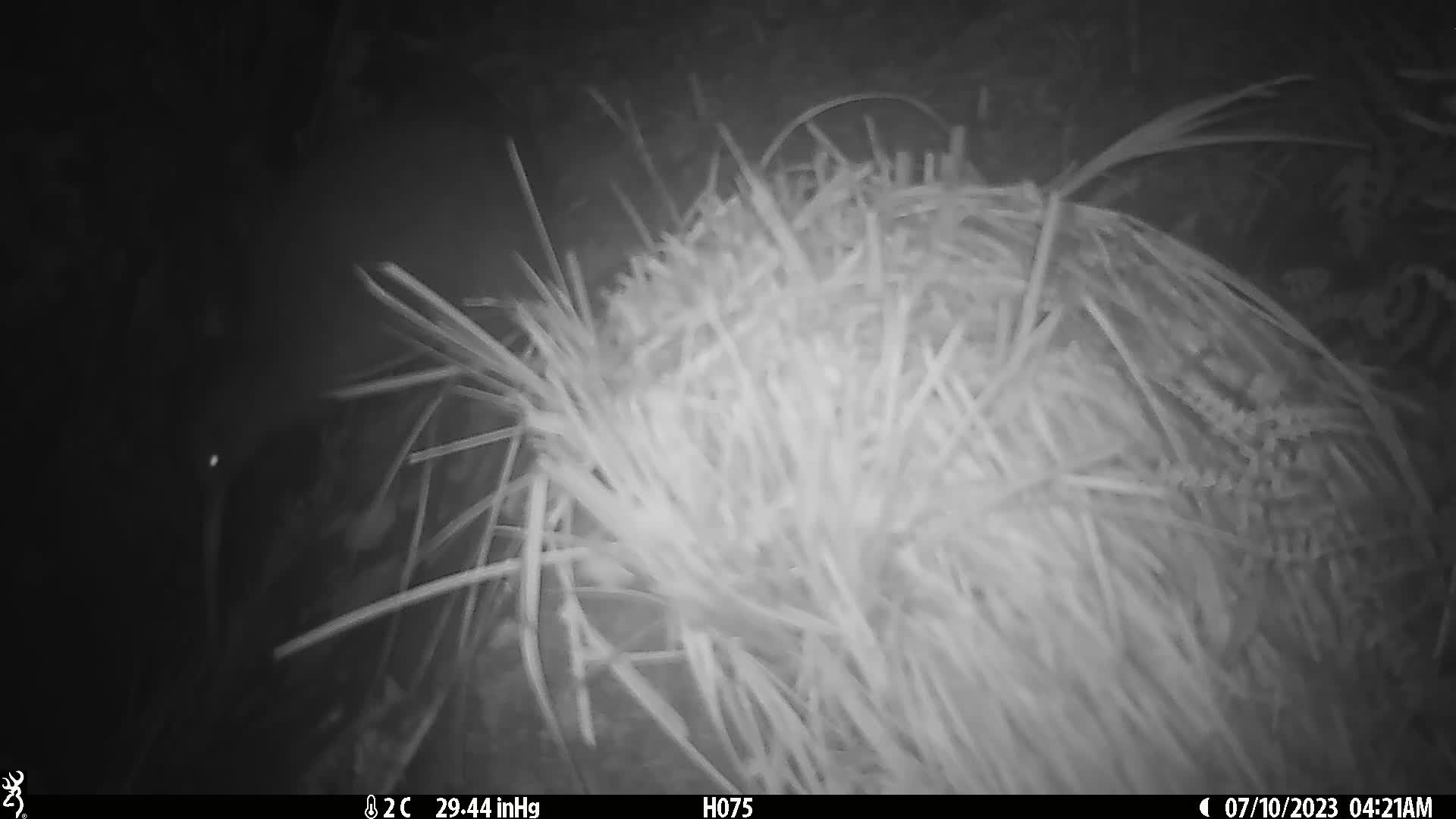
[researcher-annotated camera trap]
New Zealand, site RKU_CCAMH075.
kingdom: Animalia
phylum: Chordata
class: Aves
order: Apterygiformes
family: Apterygidae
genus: Apteryx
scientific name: Apteryx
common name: kiwi